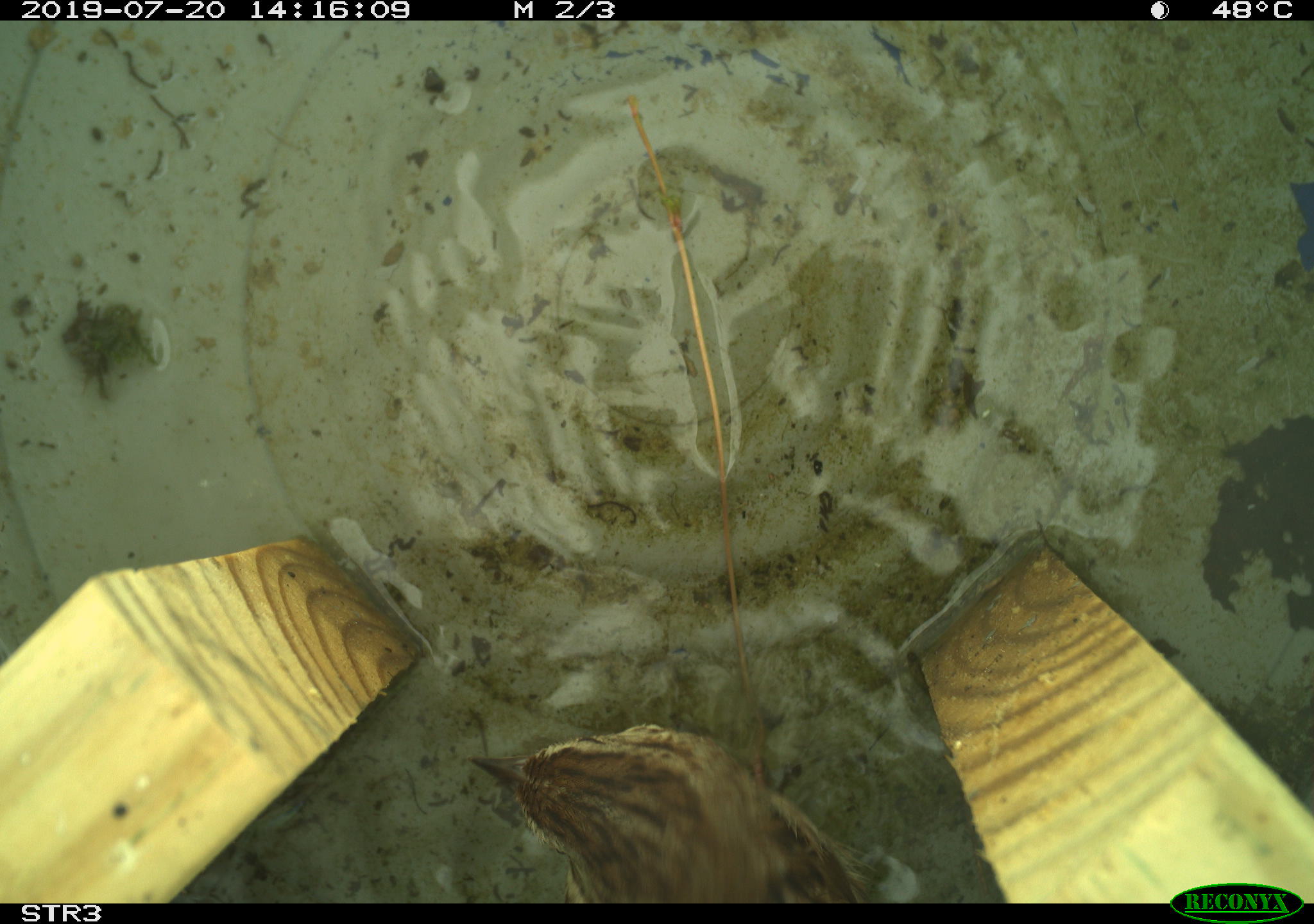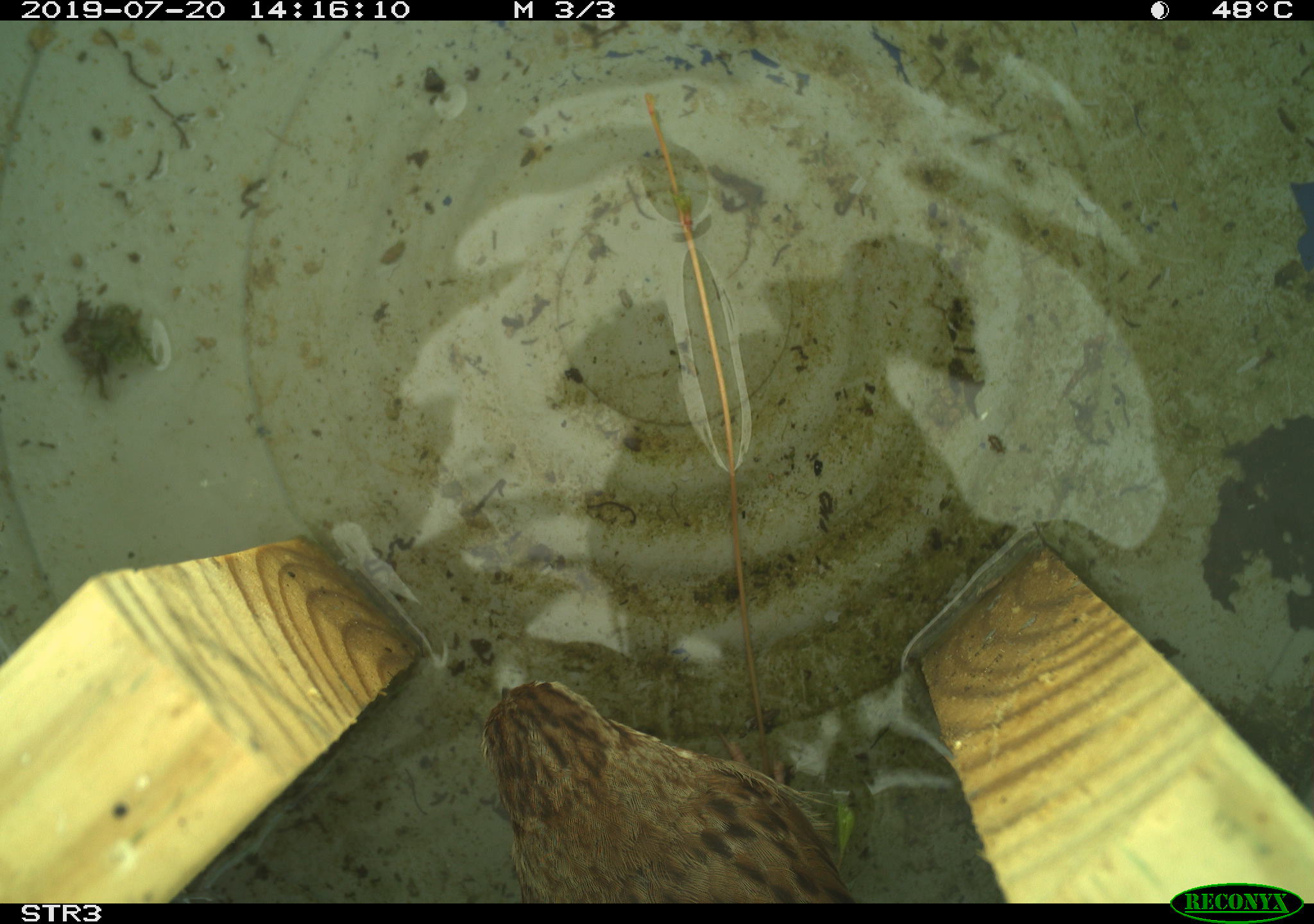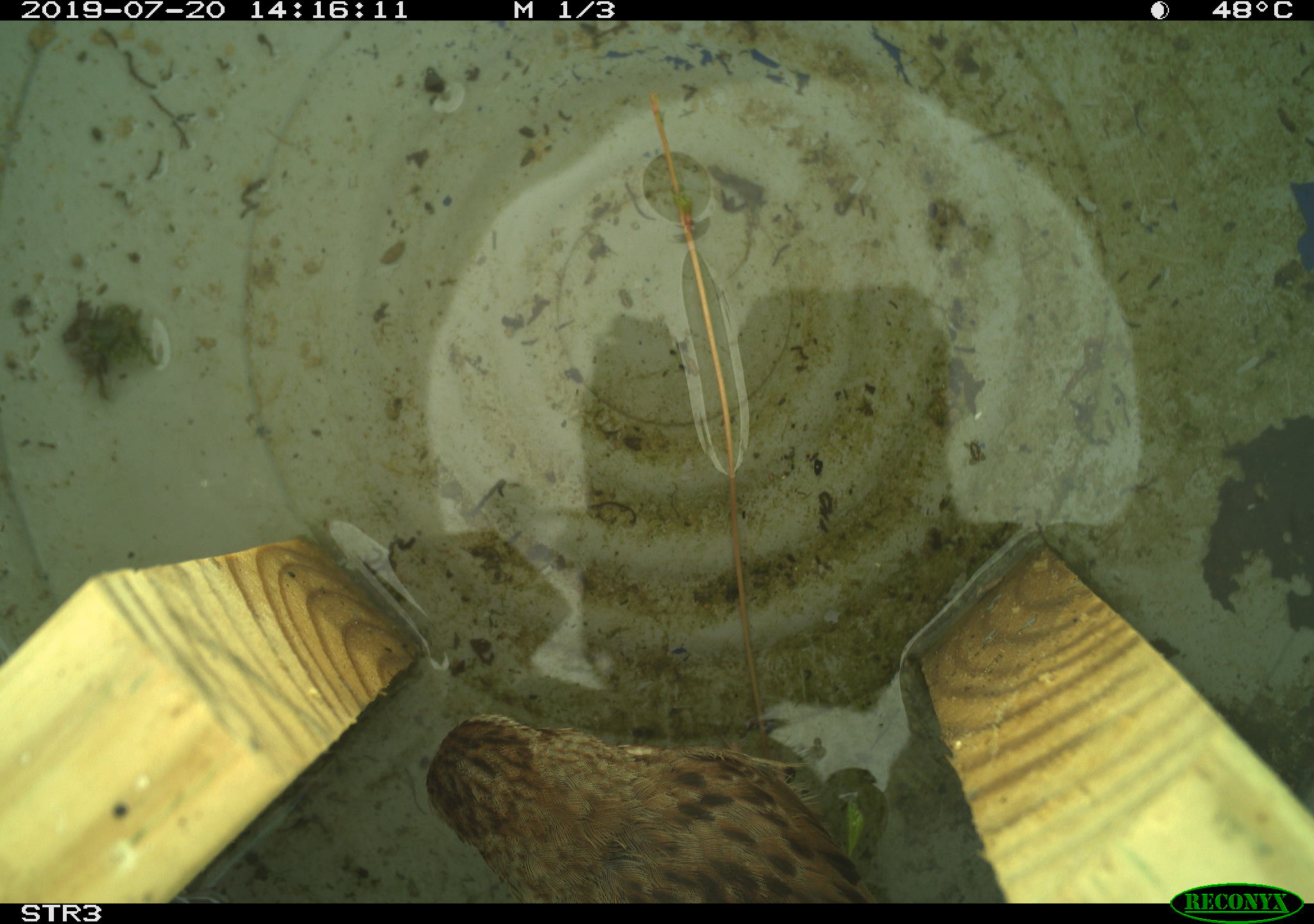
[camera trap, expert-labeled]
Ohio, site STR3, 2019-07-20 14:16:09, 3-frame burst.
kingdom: Animalia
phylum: Chordata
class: Aves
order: Passeriformes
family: Passerellidae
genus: Melospiza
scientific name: Melospiza melodia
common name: song sparrow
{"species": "song sparrow (Melospiza melodia)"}